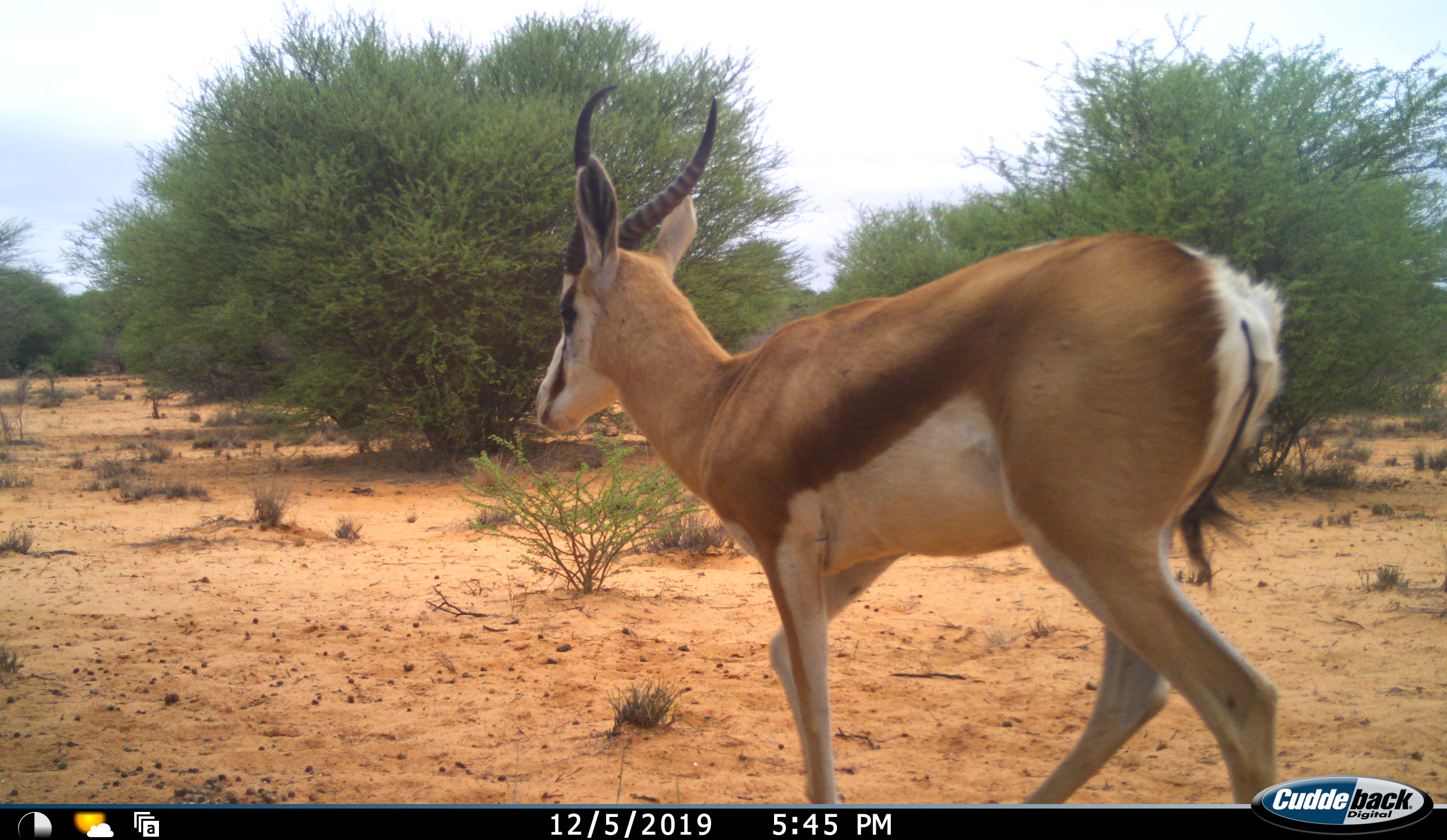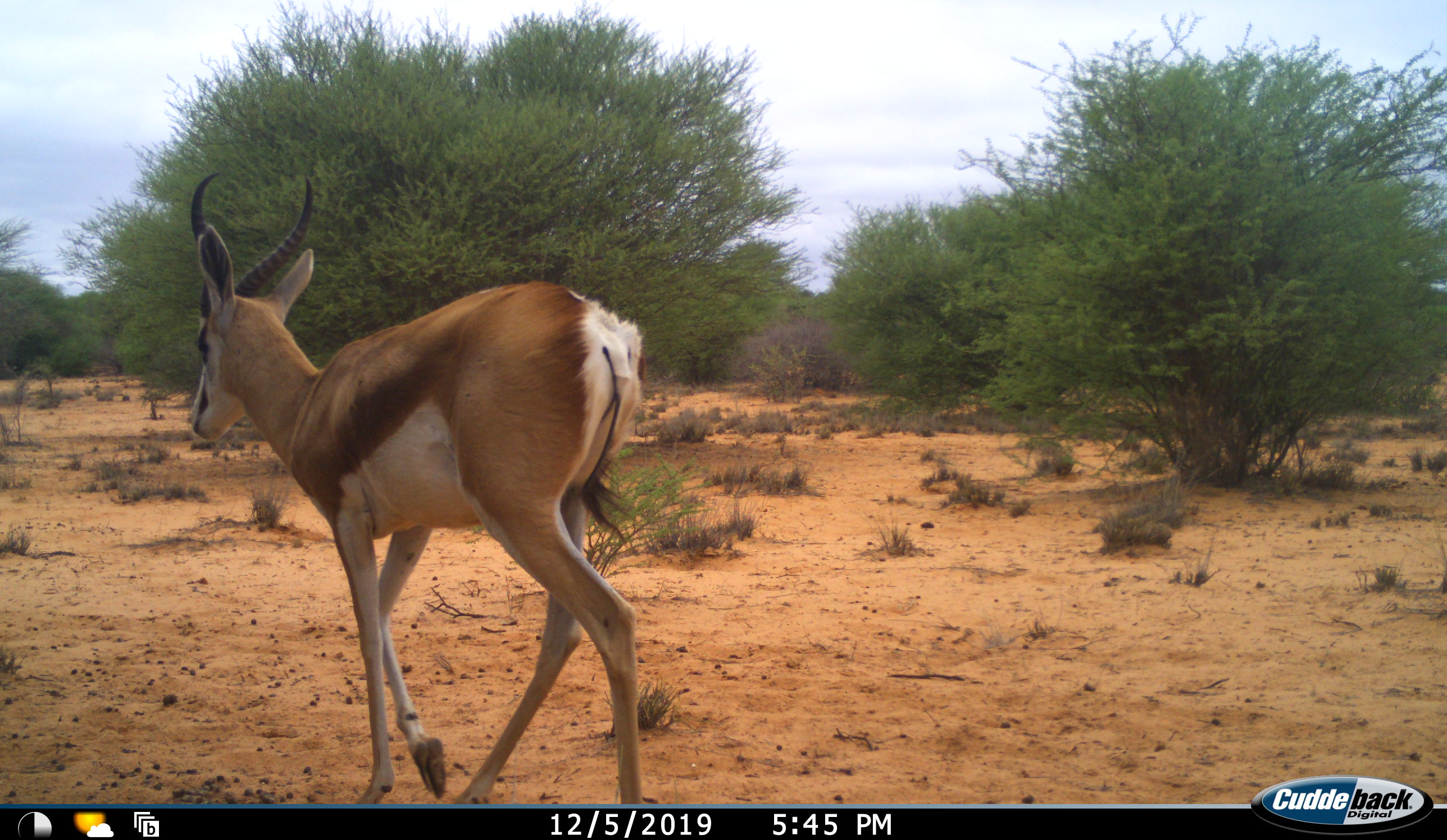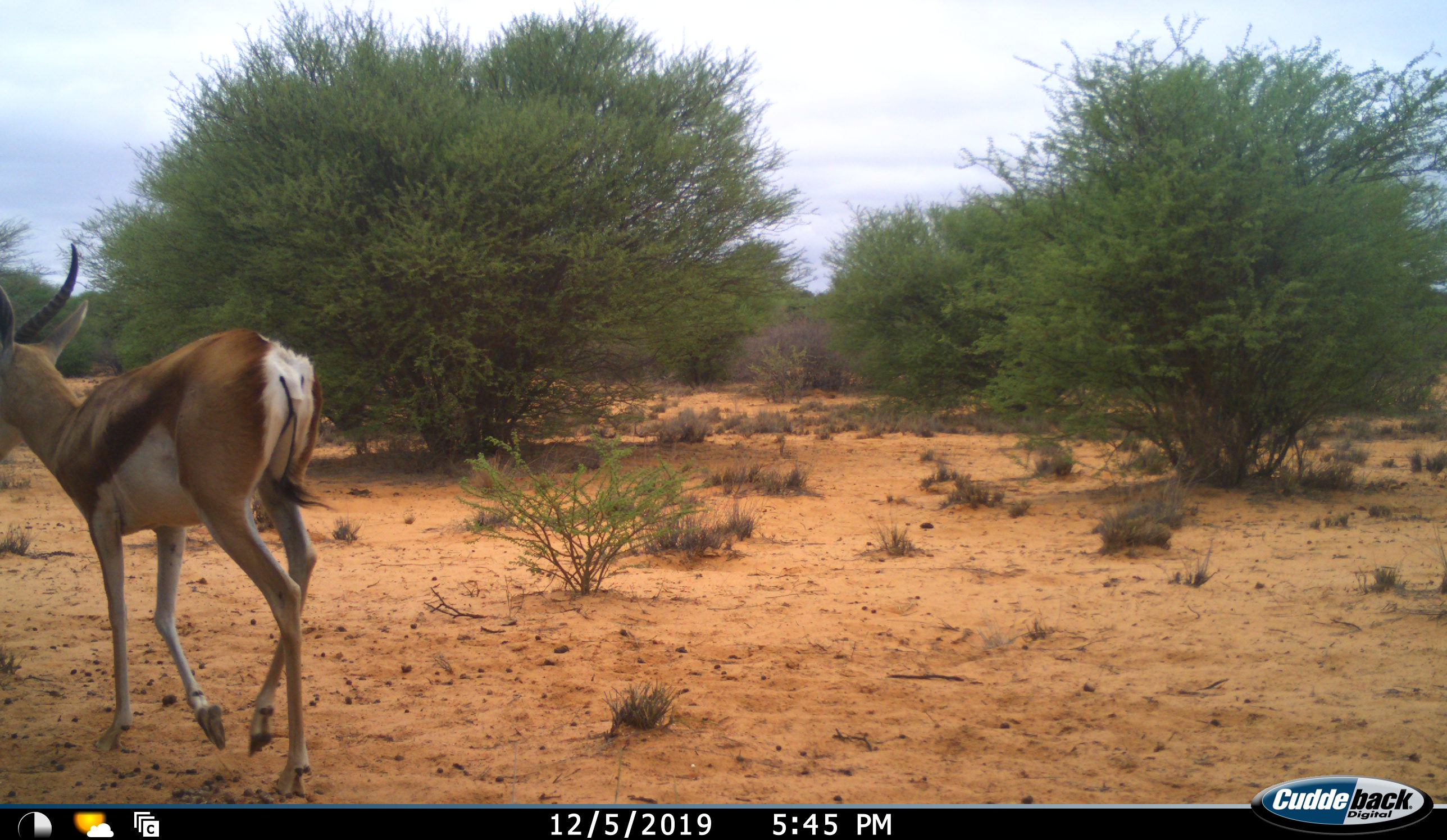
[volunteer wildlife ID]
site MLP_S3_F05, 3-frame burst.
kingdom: Animalia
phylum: Chordata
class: Mammalia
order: Artiodactyla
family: Bovidae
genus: Antidorcas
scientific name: Antidorcas marsupialis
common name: springbok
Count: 1.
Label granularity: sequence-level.